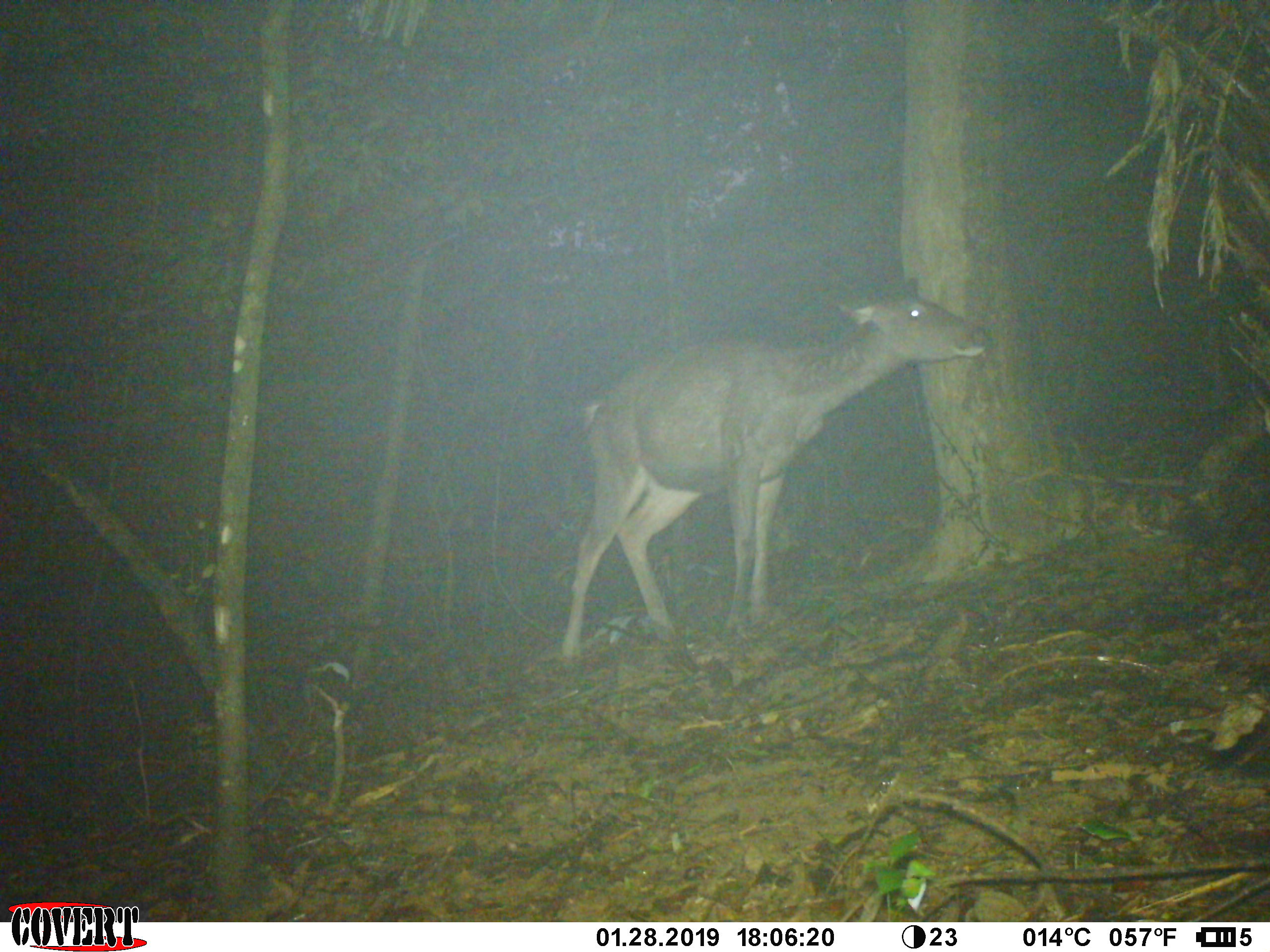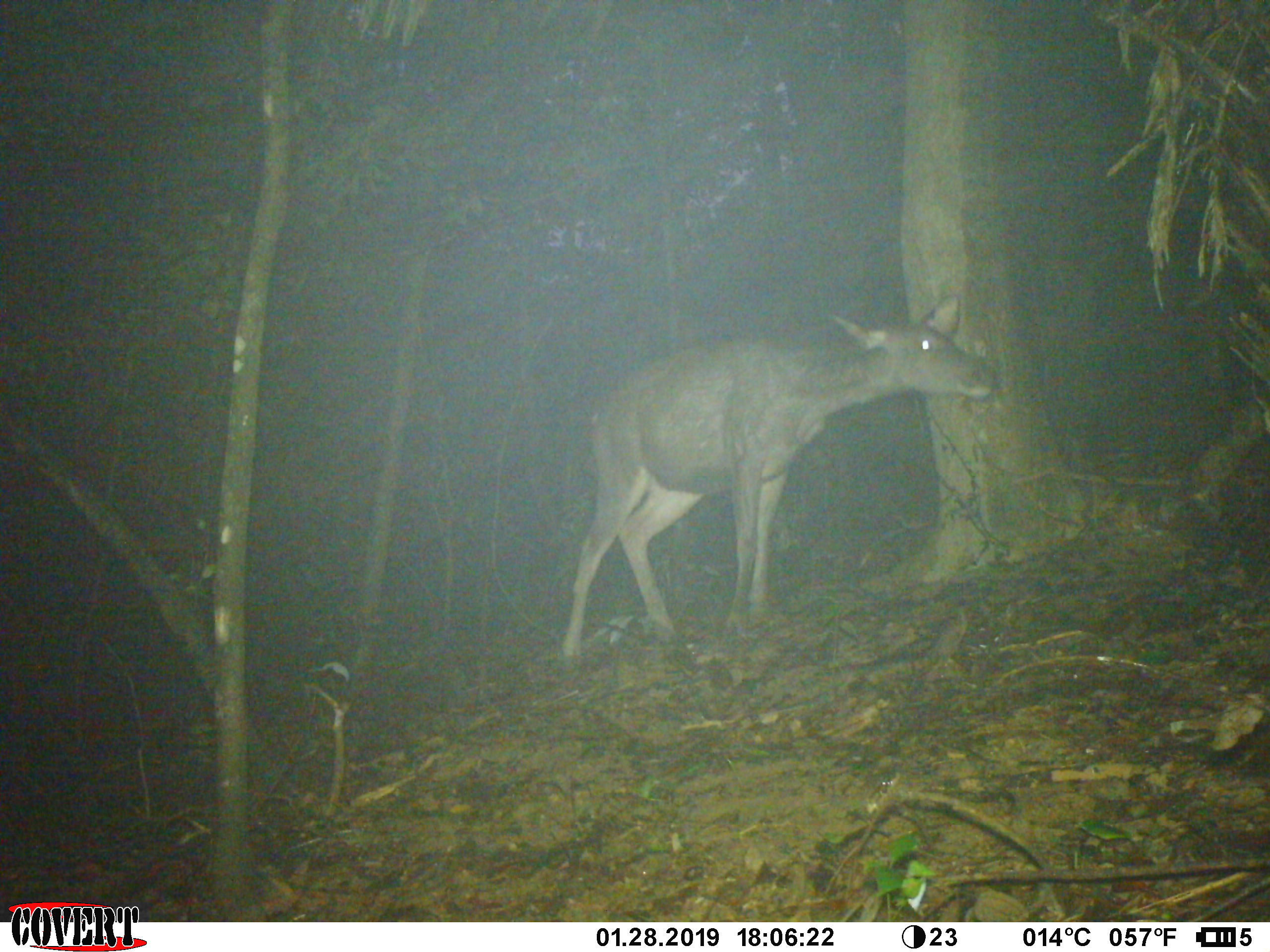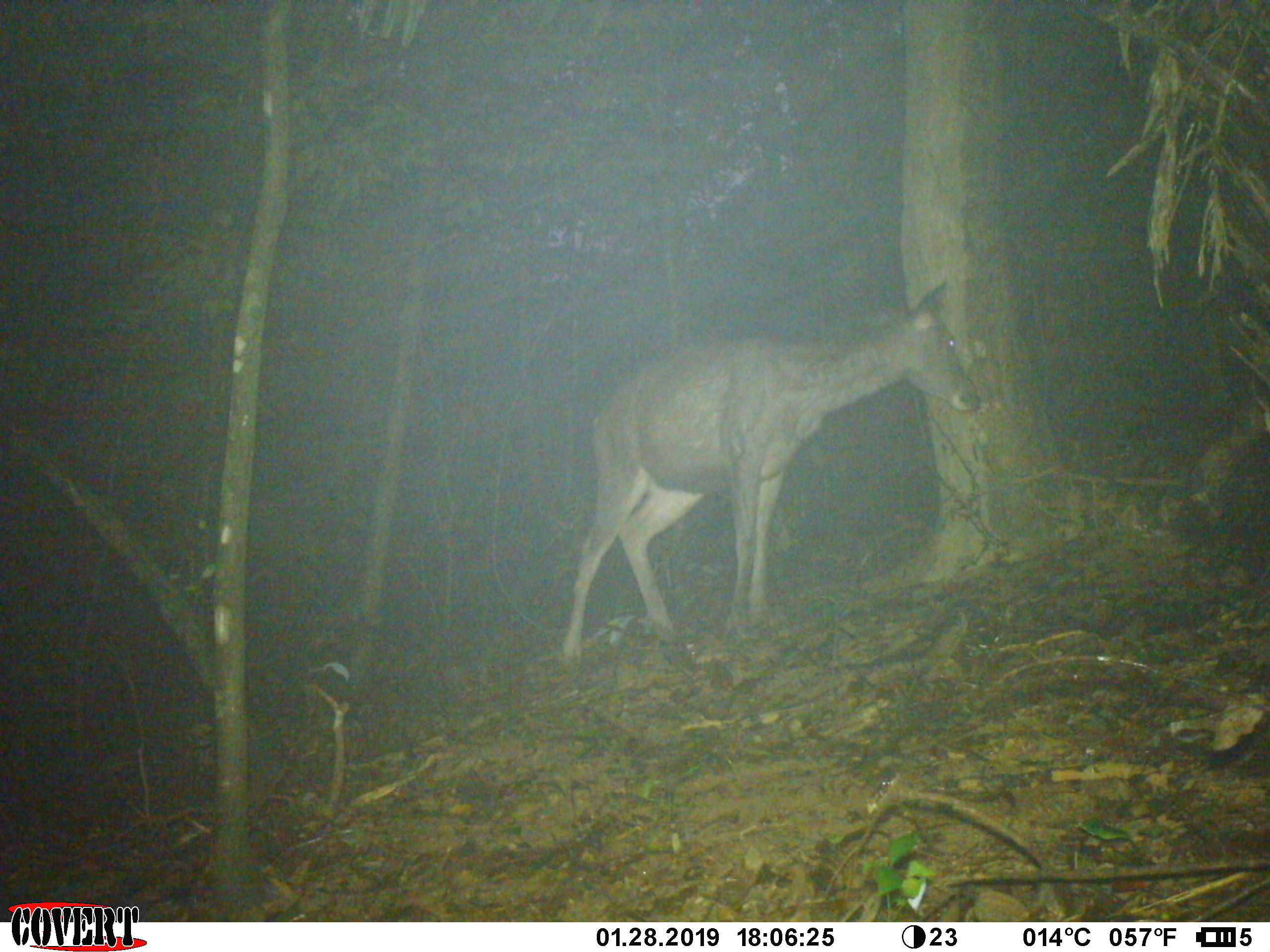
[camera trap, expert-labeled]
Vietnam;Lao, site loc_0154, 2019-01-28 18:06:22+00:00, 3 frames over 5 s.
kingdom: Animalia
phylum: Chordata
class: Mammalia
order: Artiodactyla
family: Cervidae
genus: Rusa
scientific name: Rusa unicolor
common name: sambar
Sambar (Rusa unicolor). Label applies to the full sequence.